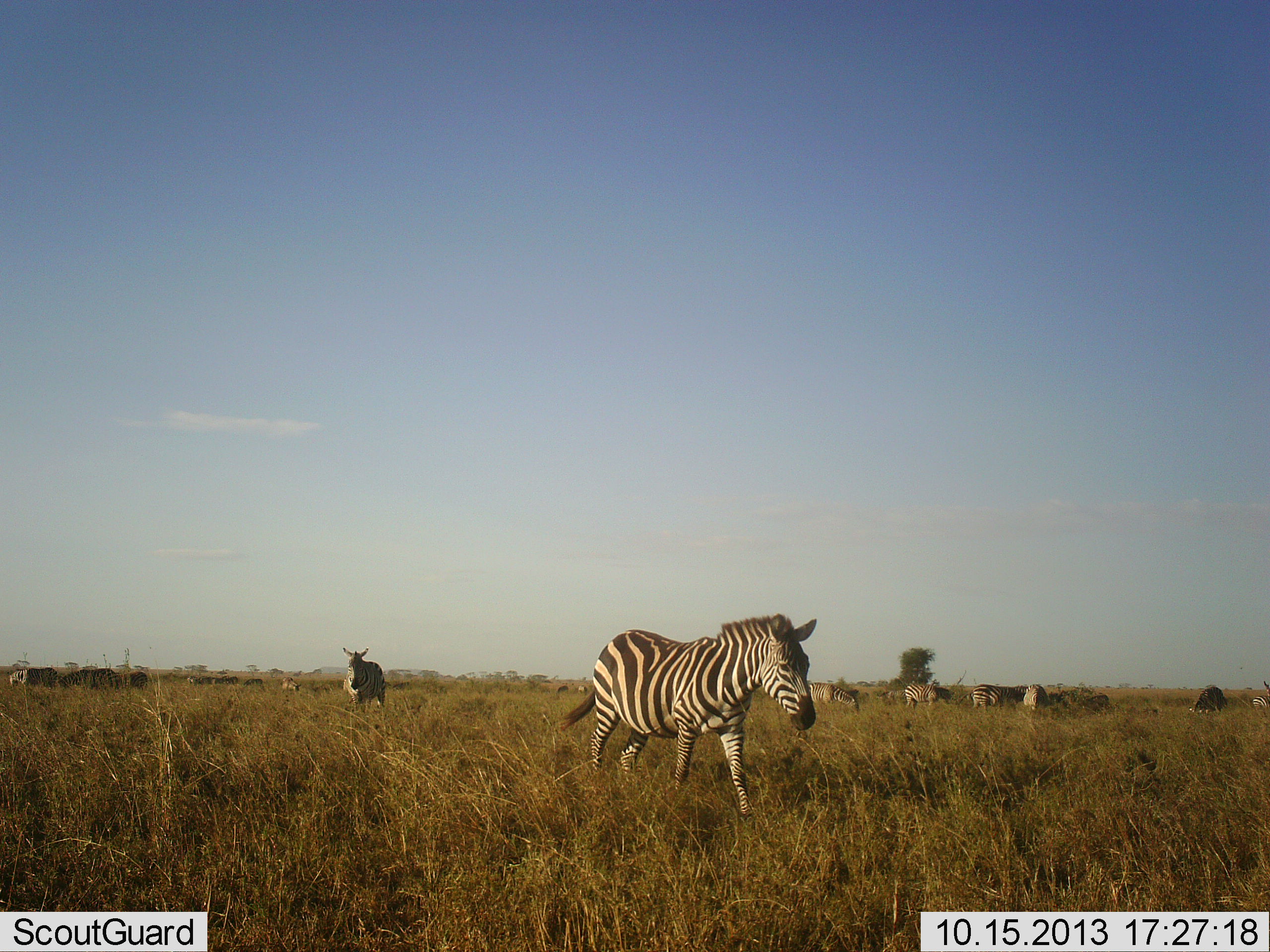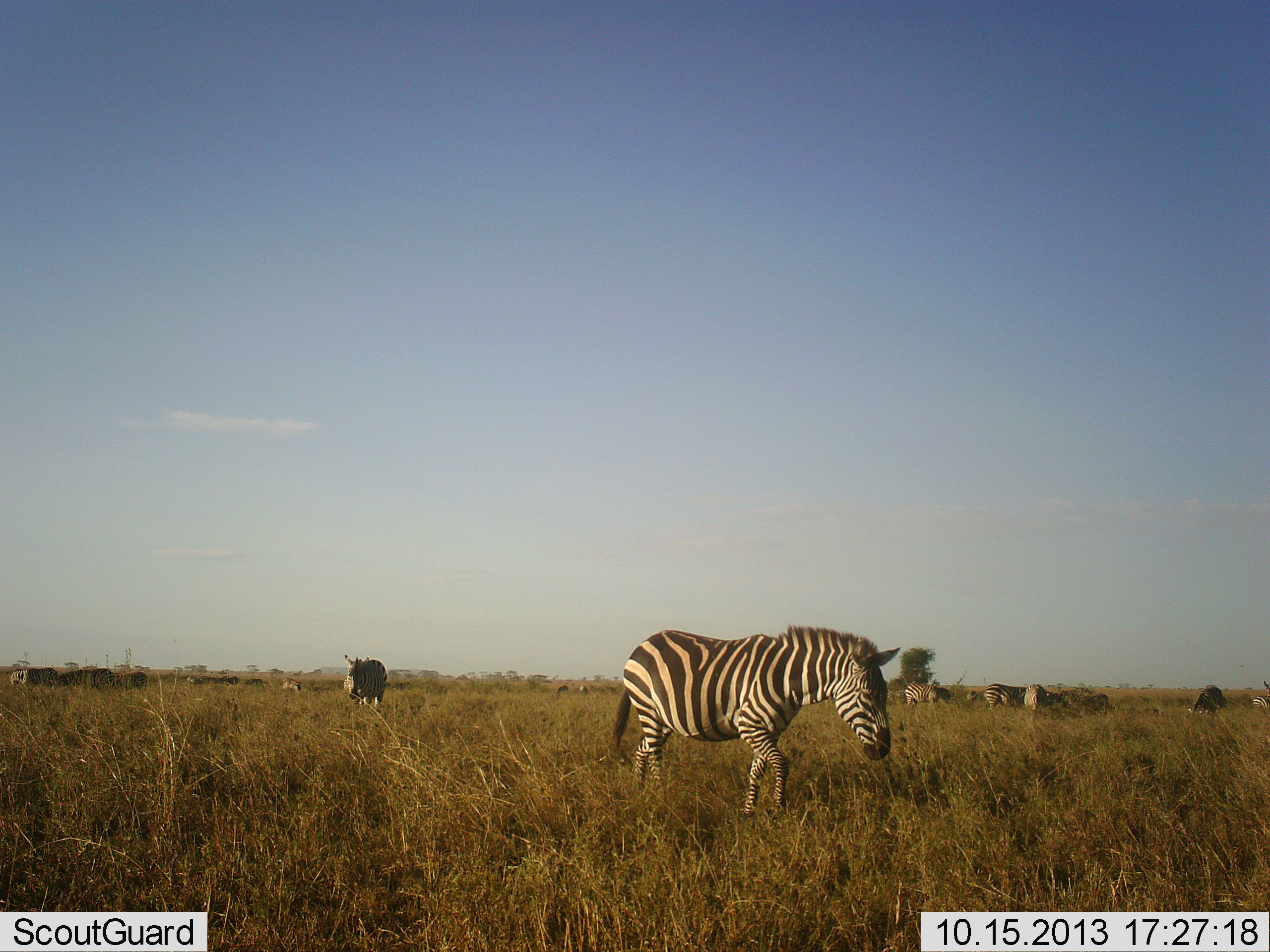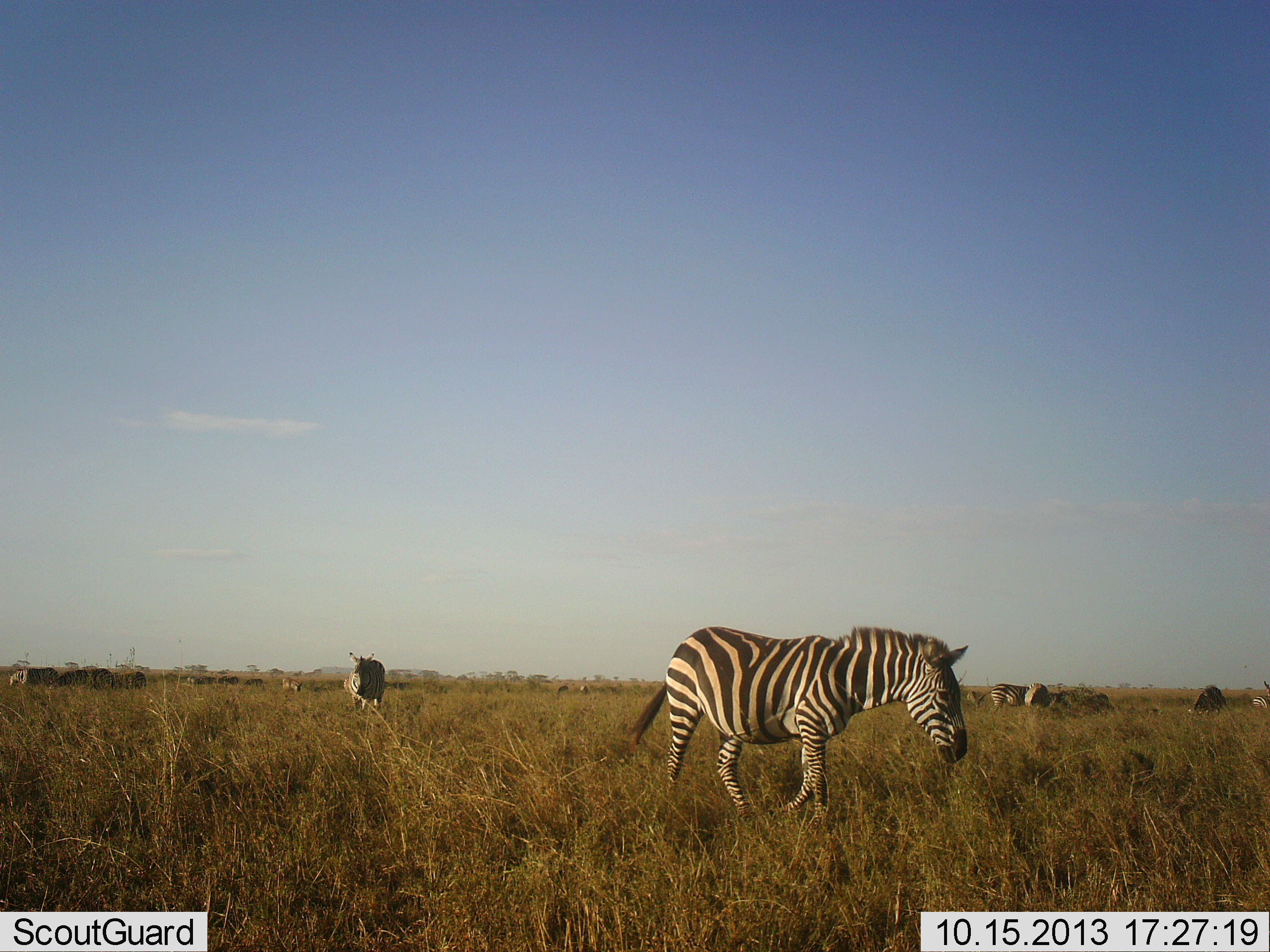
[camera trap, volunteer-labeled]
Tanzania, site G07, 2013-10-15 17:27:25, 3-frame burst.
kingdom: Animalia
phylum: Chordata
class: Mammalia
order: Perissodactyla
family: Equidae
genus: Equus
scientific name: Equus quagga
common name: plains zebra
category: zebra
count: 8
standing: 73%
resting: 14%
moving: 91%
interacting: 5%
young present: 0%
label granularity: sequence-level